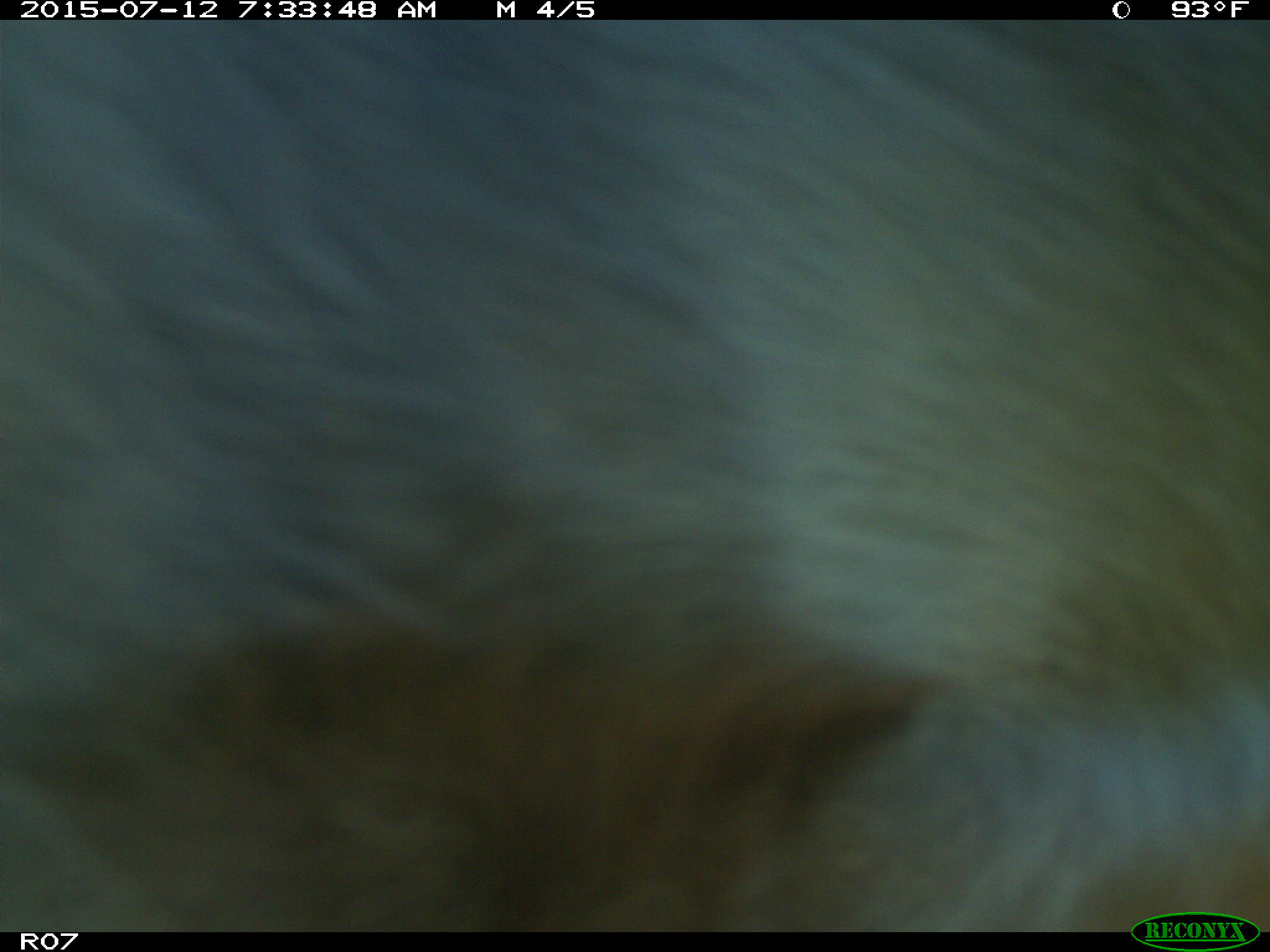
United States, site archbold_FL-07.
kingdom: Animalia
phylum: Chordata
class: Mammalia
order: Artiodactyla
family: Bovidae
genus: Bos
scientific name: Bos taurus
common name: domestic cow